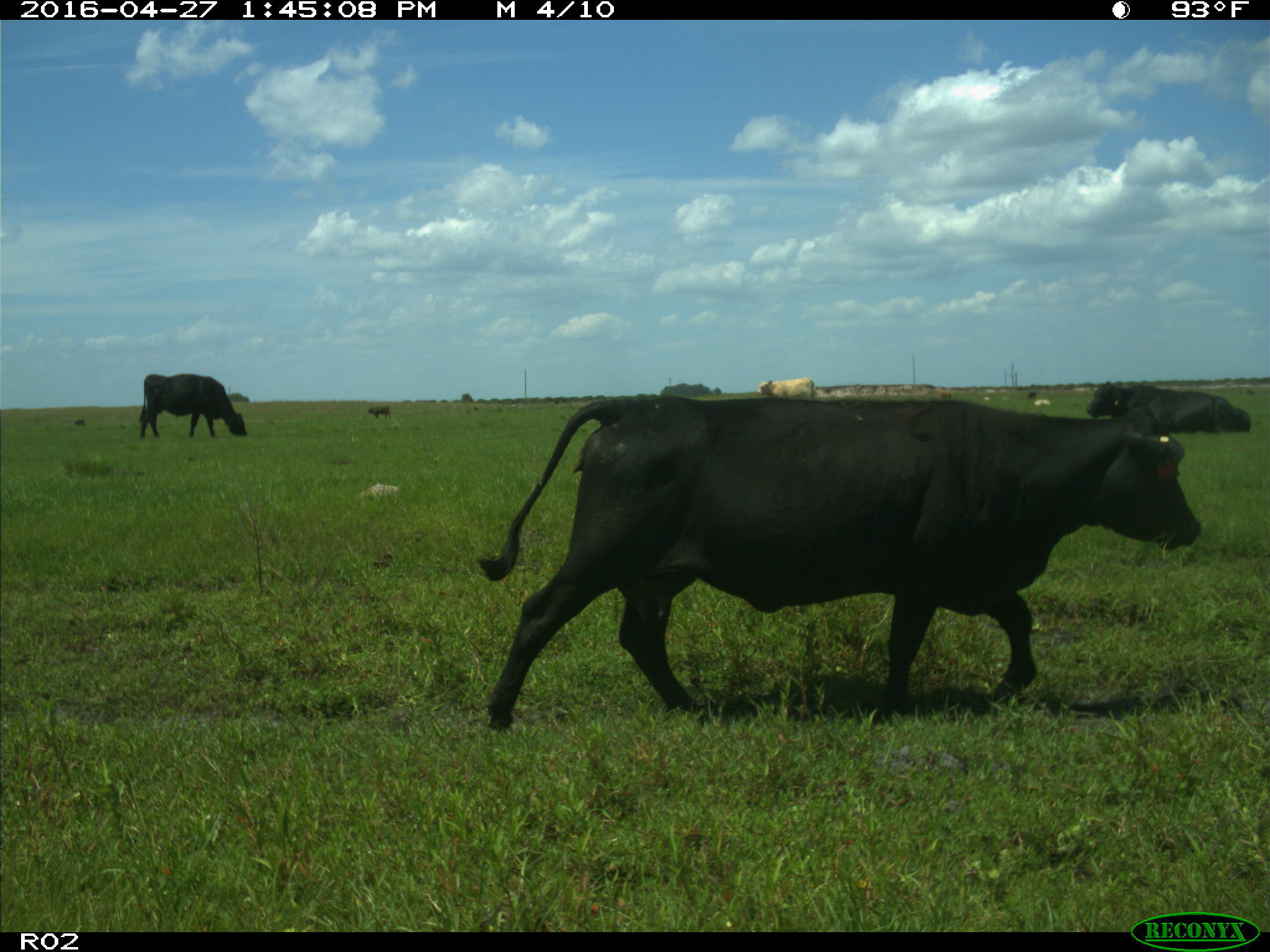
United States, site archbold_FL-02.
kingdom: Animalia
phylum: Chordata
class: Mammalia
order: Artiodactyla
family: Bovidae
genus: Bos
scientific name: Bos taurus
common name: domestic cow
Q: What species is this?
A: Bos taurus (domestic cow).